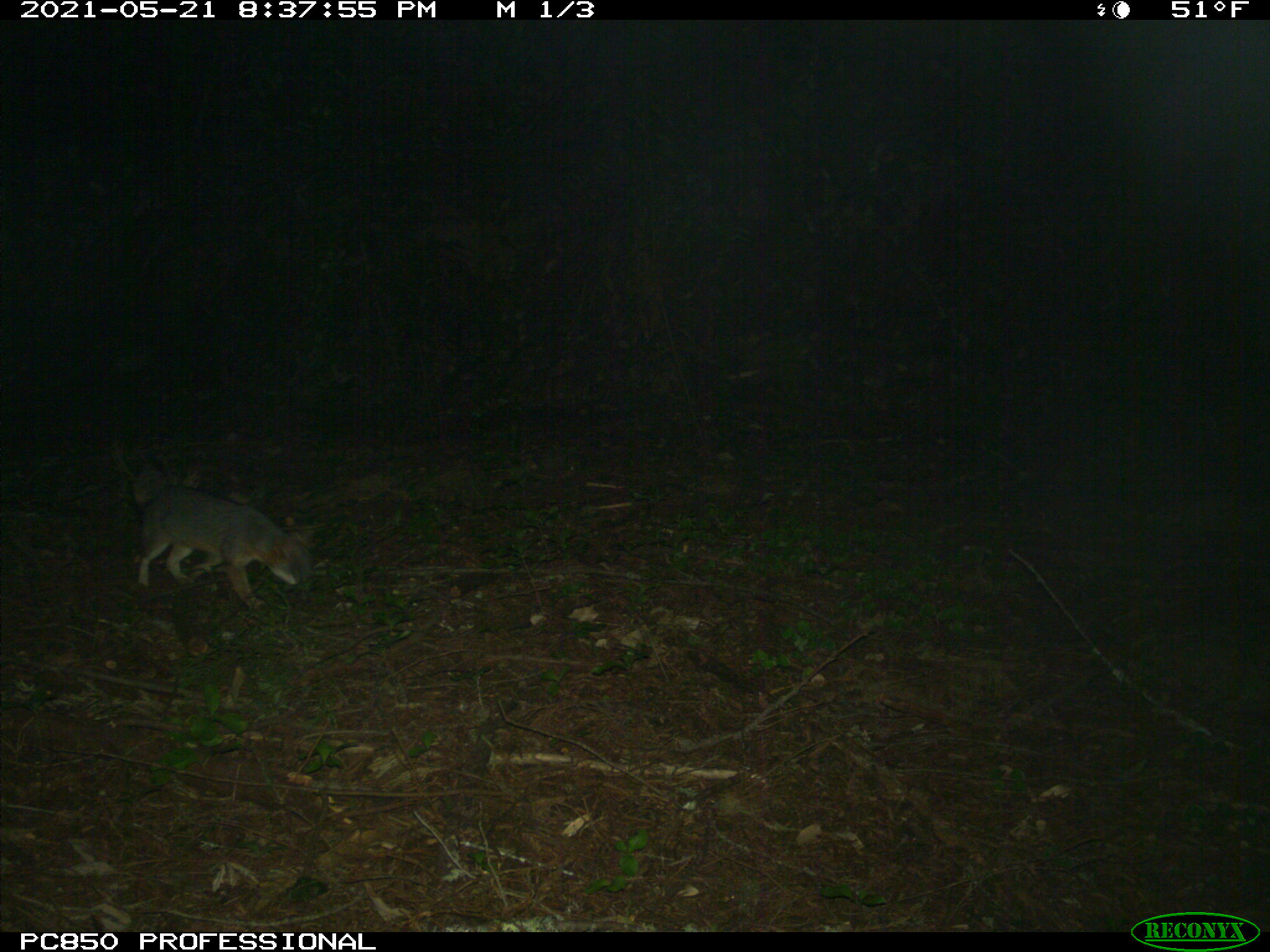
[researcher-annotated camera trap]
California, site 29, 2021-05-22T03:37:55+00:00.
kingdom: Animalia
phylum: Chordata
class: Mammalia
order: Carnivora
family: Canidae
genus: Urocyon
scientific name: Urocyon cinereoargenteus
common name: gray fox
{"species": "gray fox (Urocyon cinereoargenteus)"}